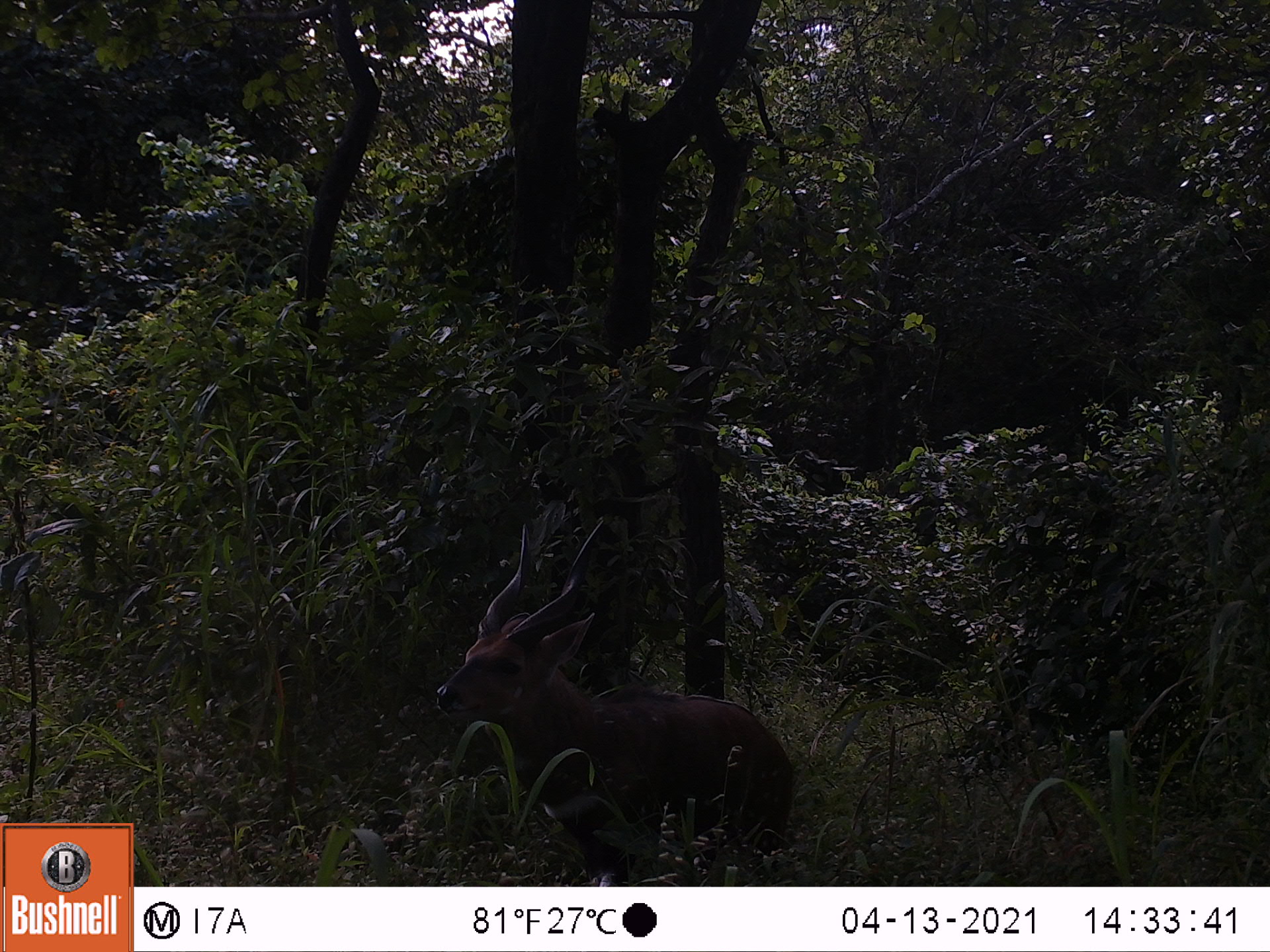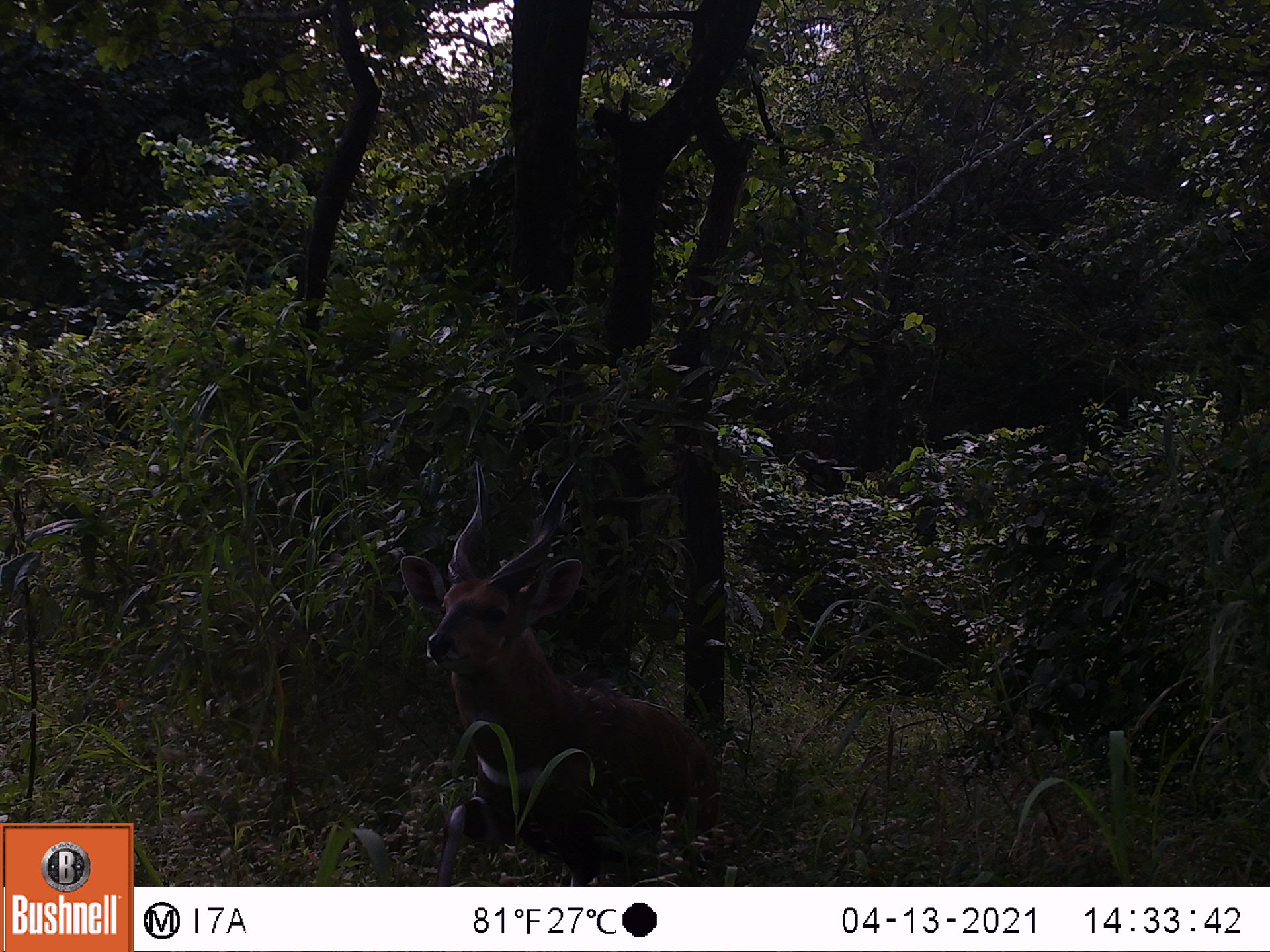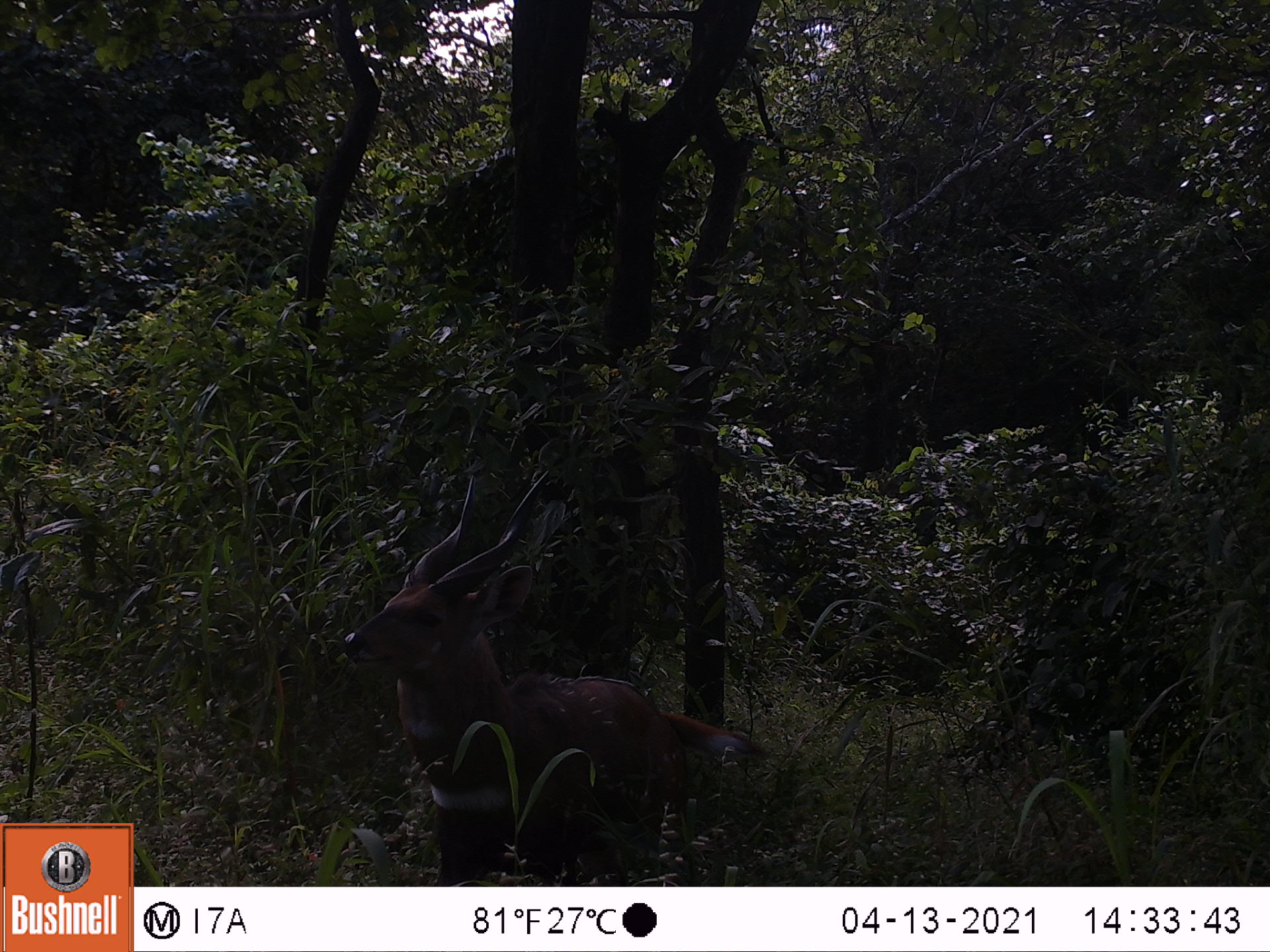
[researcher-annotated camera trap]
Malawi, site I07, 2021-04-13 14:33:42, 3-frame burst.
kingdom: Animalia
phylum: Chordata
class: Mammalia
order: Artiodactyla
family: Bovidae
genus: Tragelaphus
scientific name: Tragelaphus sylvaticus sylvaticus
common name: cape bushbuck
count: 1